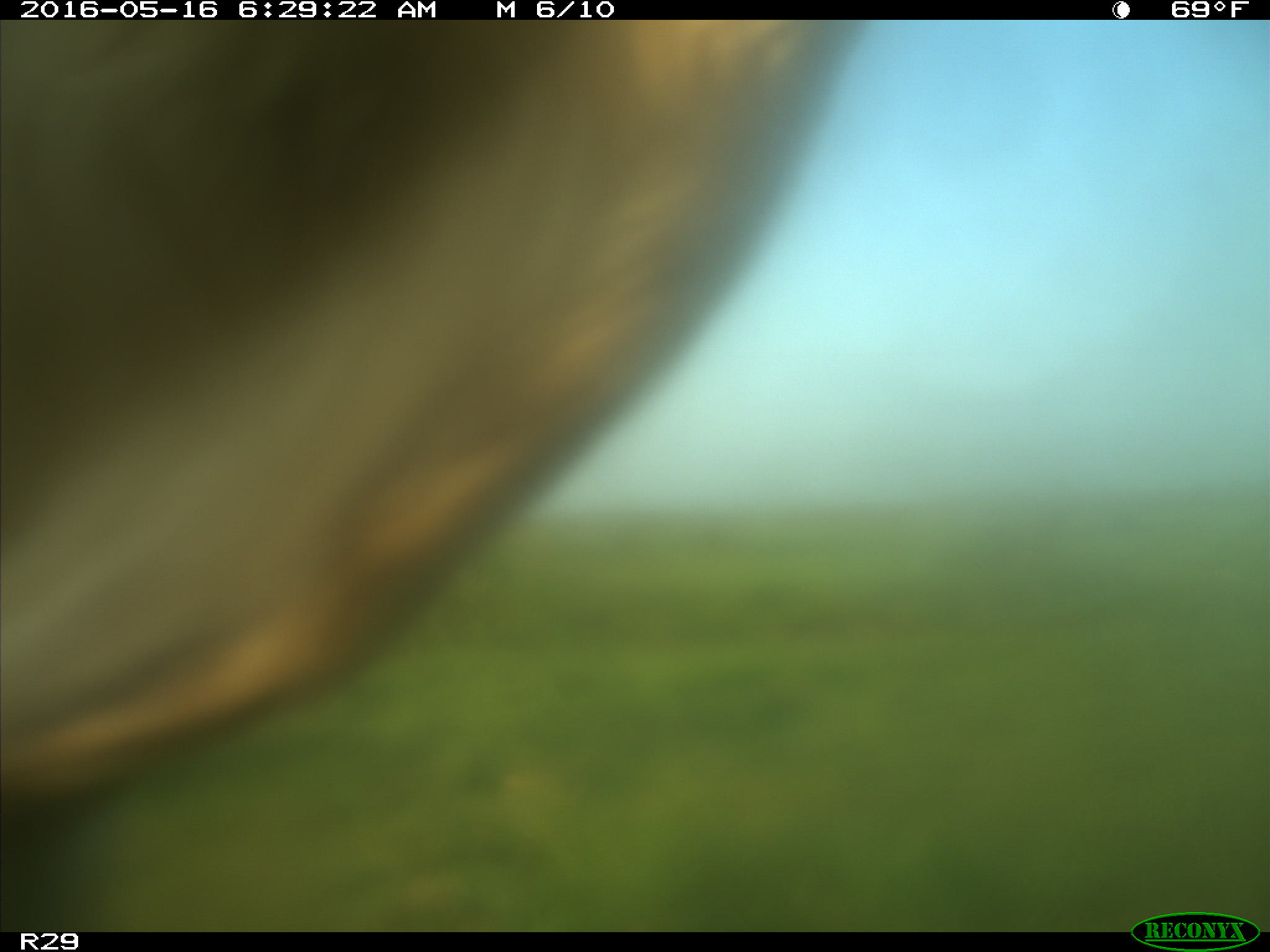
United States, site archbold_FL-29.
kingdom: Animalia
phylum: Chordata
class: Mammalia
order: Artiodactyla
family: Bovidae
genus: Bos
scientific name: Bos taurus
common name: domestic cow